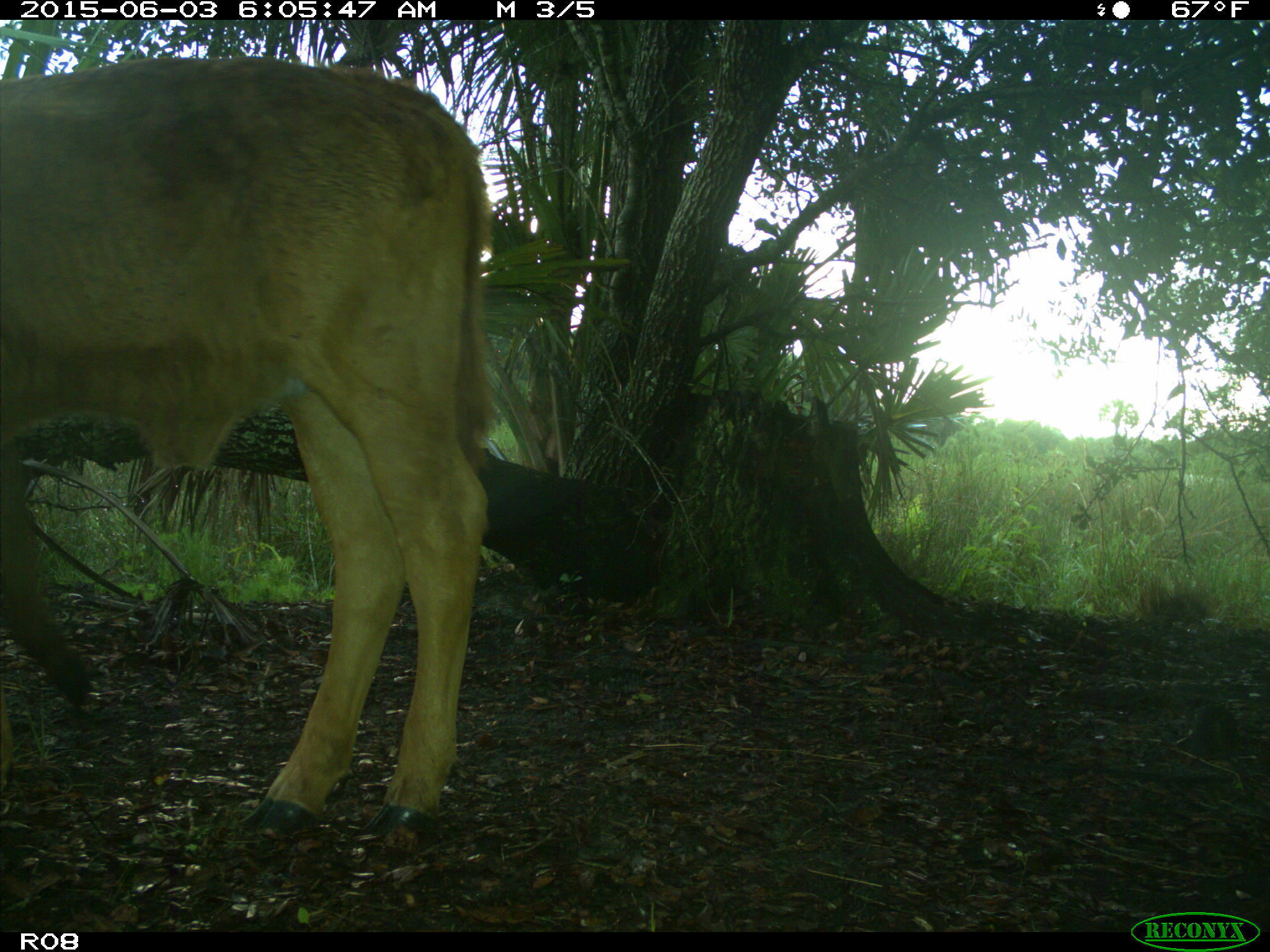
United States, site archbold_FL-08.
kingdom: Animalia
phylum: Chordata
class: Mammalia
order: Artiodactyla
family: Bovidae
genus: Bos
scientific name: Bos taurus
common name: domestic cow